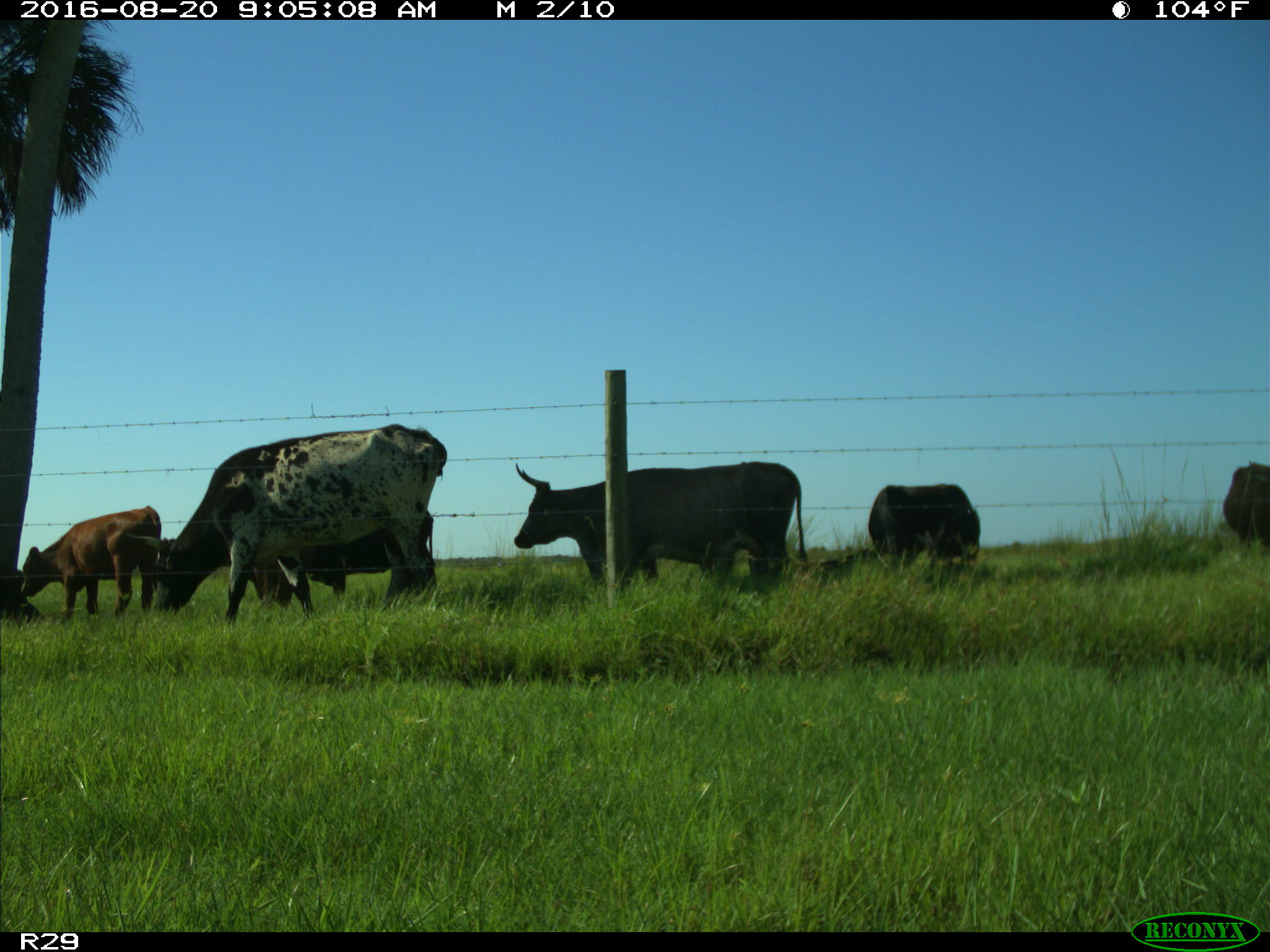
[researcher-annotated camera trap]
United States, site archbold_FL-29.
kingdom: Animalia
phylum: Chordata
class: Mammalia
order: Artiodactyla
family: Bovidae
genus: Bos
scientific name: Bos taurus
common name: domestic cow